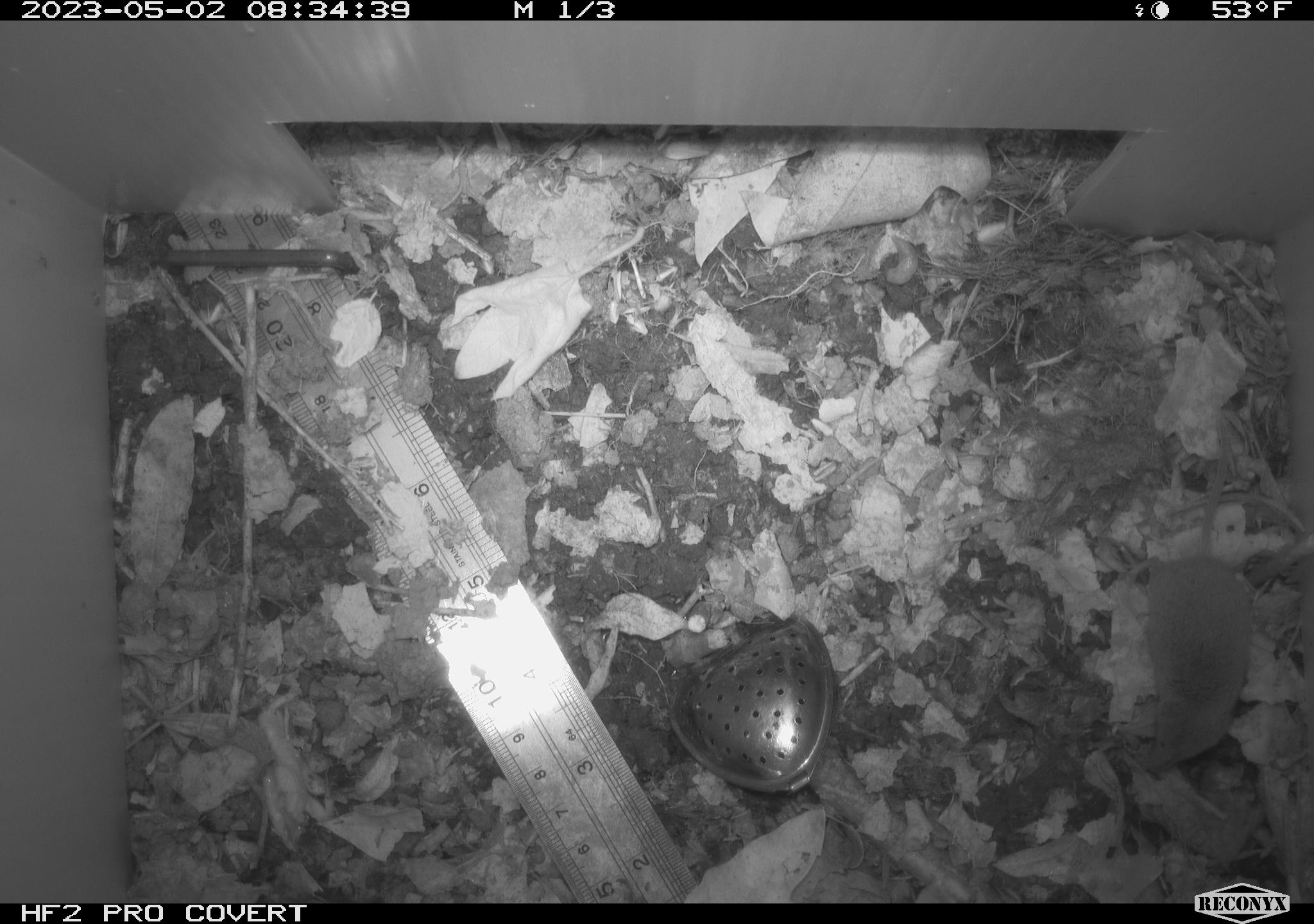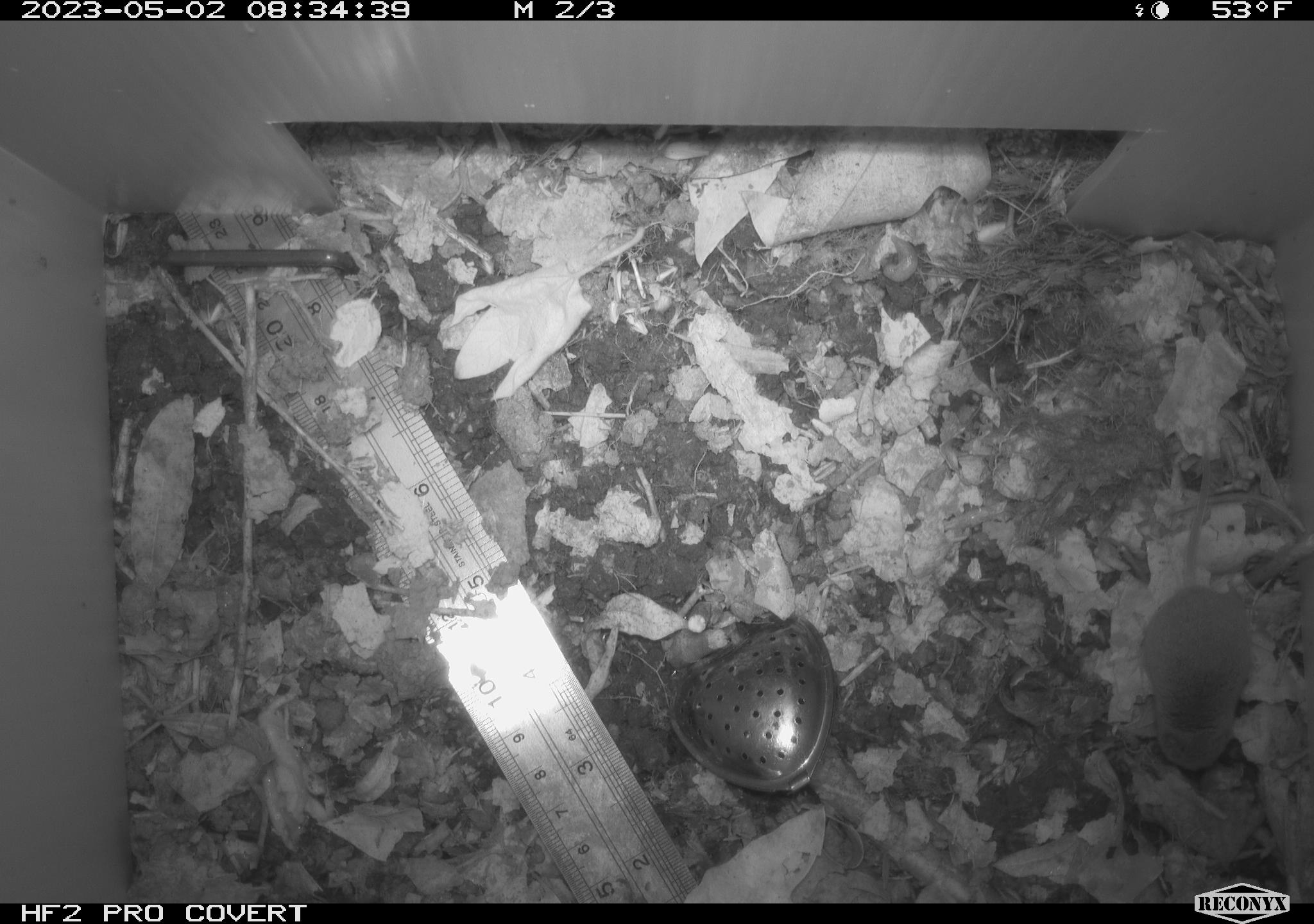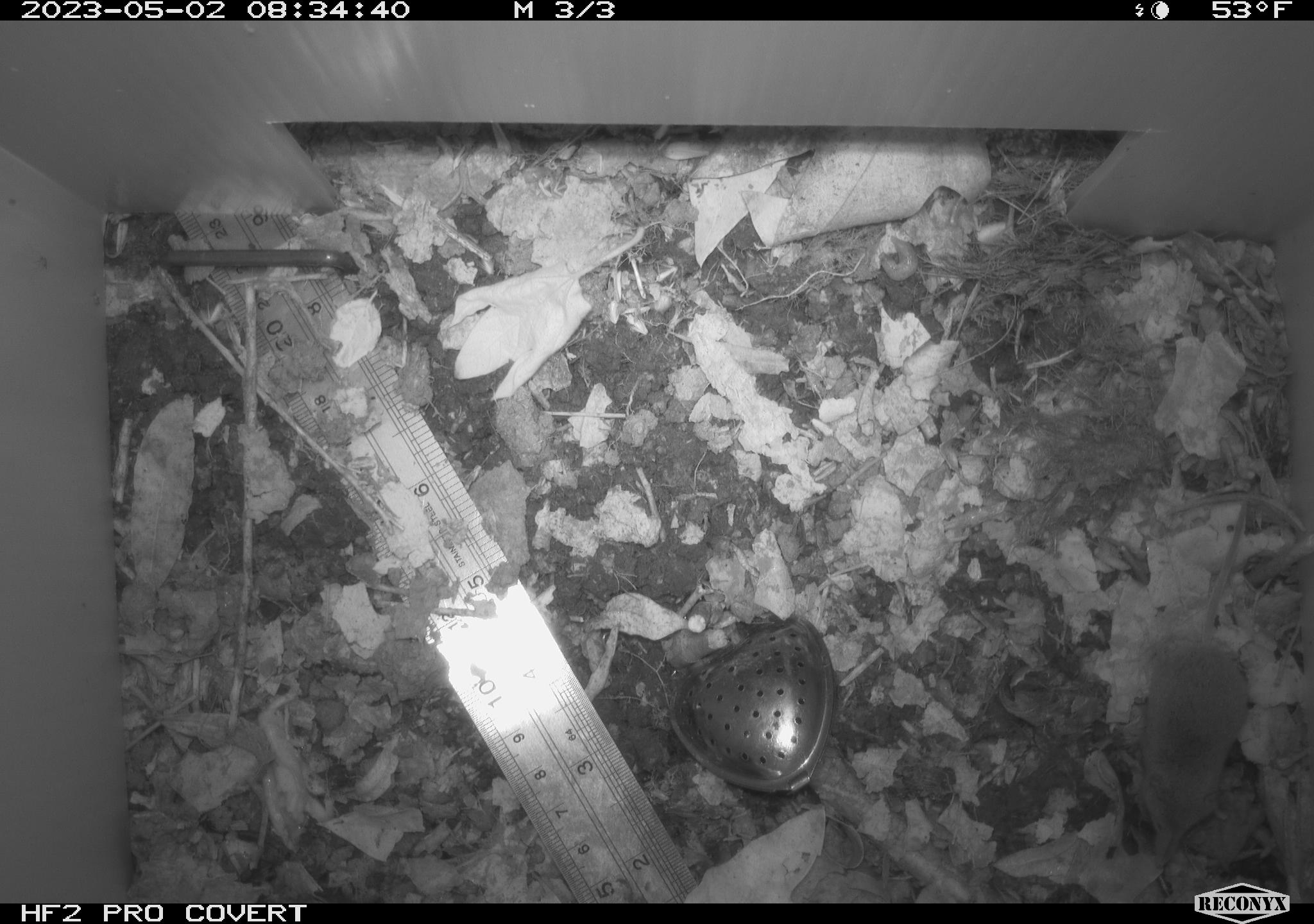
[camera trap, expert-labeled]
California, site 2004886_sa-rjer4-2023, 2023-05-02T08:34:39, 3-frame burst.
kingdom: Animalia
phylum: Chordata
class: Mammalia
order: Eulipotyphla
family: Soricidae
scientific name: Soricidae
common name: shrews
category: soricidae family